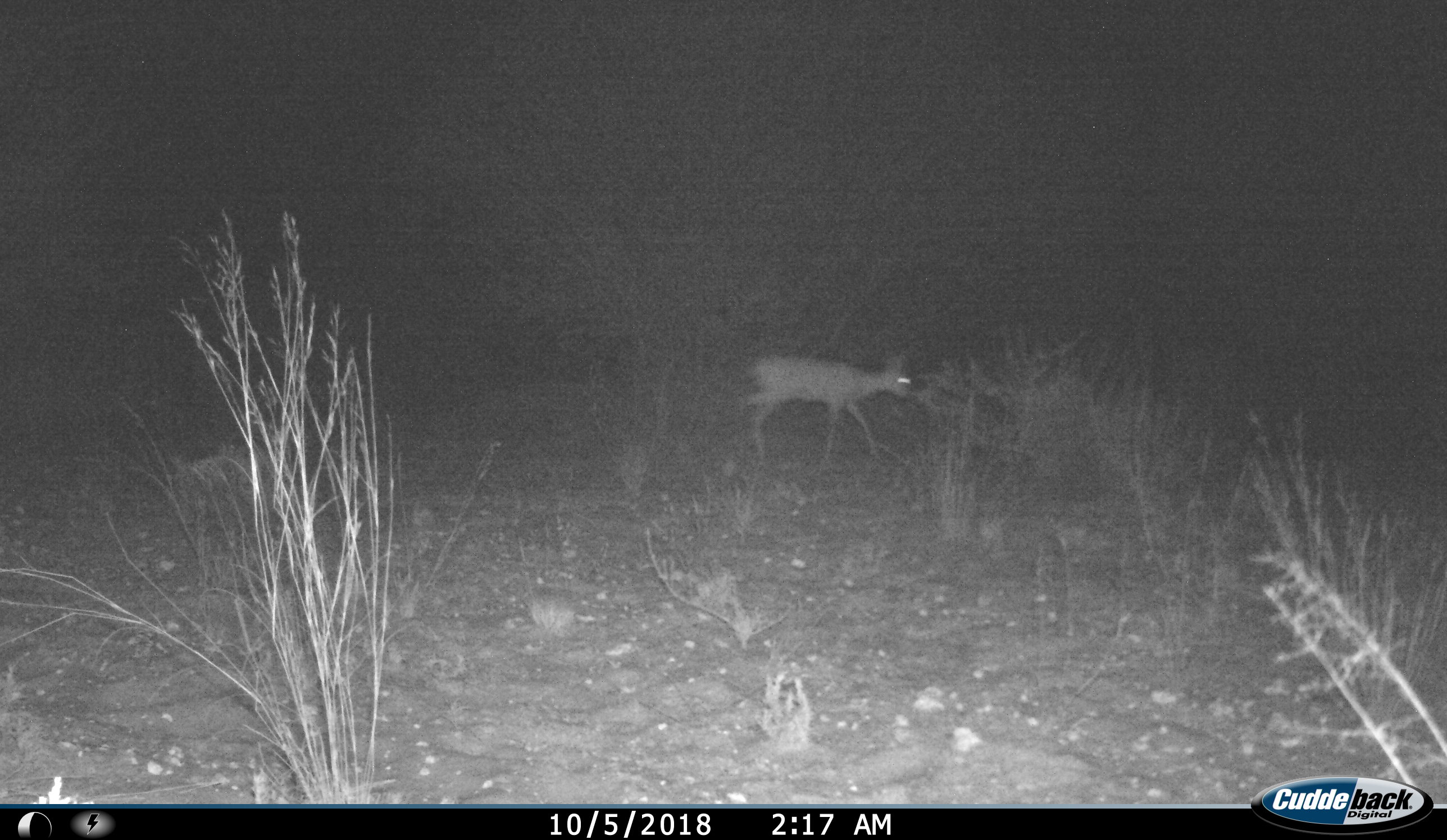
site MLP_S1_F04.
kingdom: Animalia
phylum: Chordata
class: Mammalia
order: Artiodactyla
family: Bovidae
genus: Raphicerus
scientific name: Raphicerus campestris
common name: steenbok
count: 1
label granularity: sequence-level